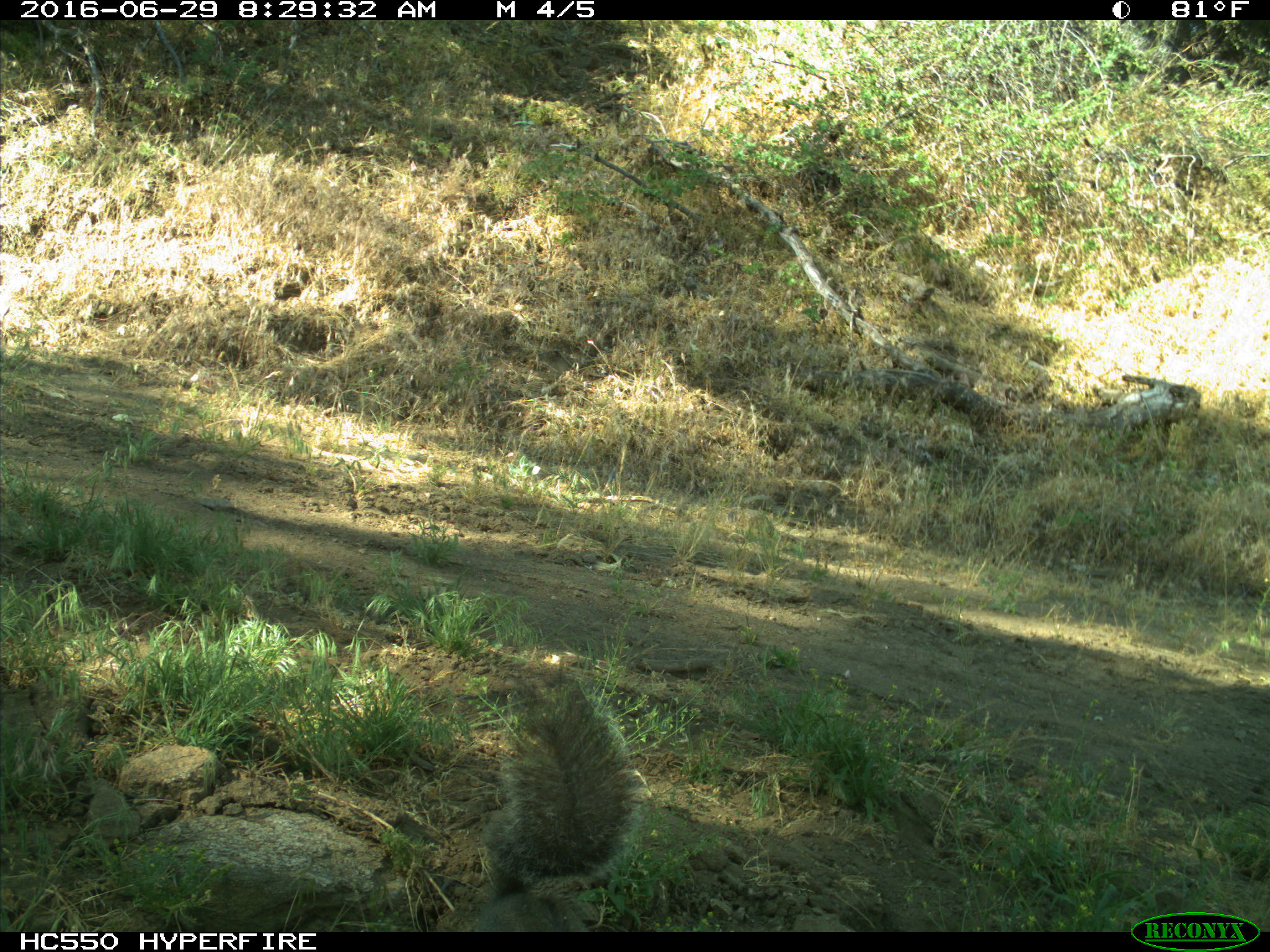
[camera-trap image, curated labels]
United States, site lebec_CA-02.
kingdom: Animalia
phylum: Chordata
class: Mammalia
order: Rodentia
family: Sciuridae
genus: Sciurus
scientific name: Sciurus carolinensis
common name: eastern gray squirrel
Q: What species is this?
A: Sciurus carolinensis (eastern gray squirrel).